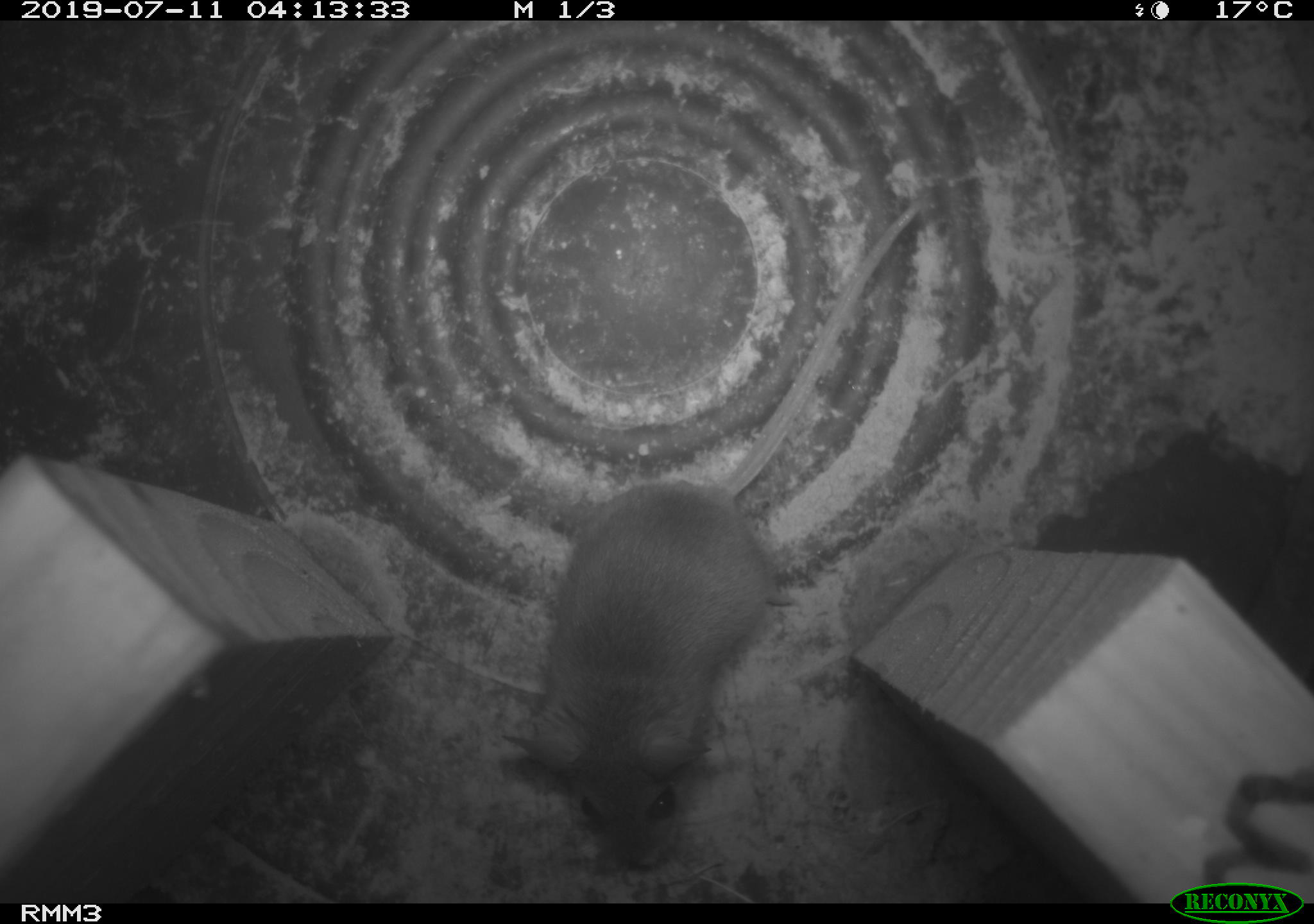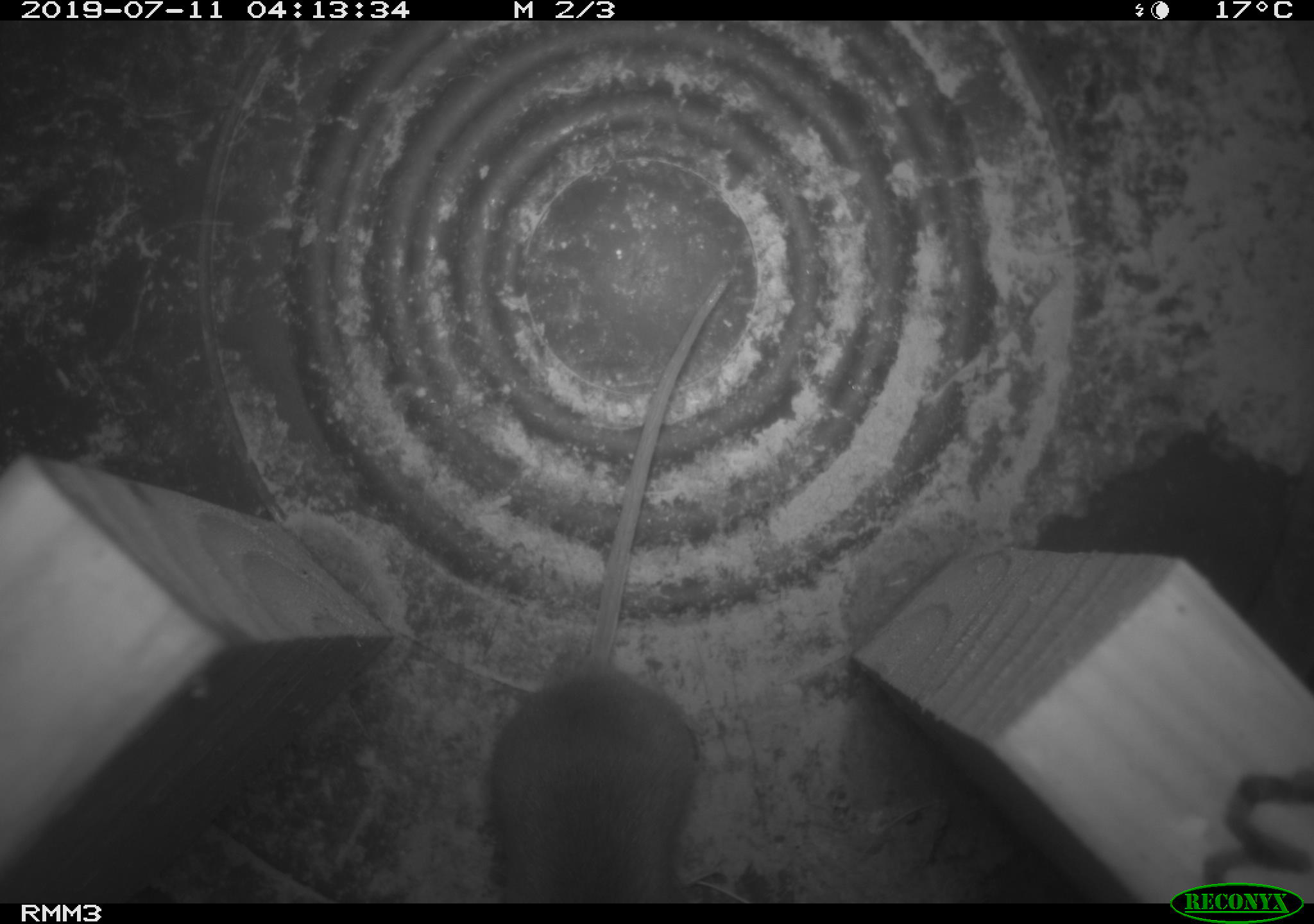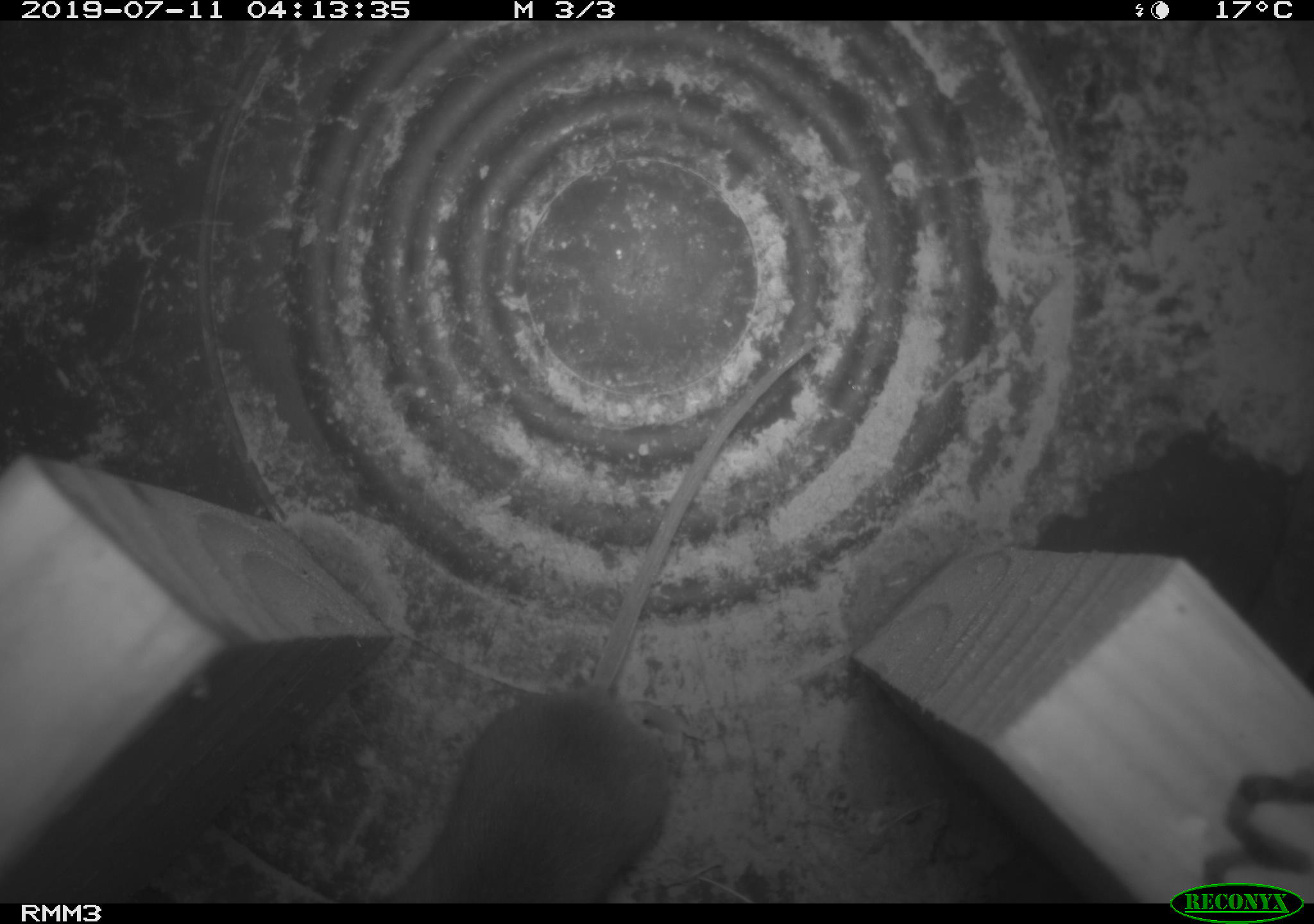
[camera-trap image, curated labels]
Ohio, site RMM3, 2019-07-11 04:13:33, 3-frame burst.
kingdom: Animalia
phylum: Chordata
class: Mammalia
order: Rodentia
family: Cricetidae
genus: Peromyscus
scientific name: Peromyscus leucopus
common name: white-footed mouse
White-footed mouse (Peromyscus leucopus).